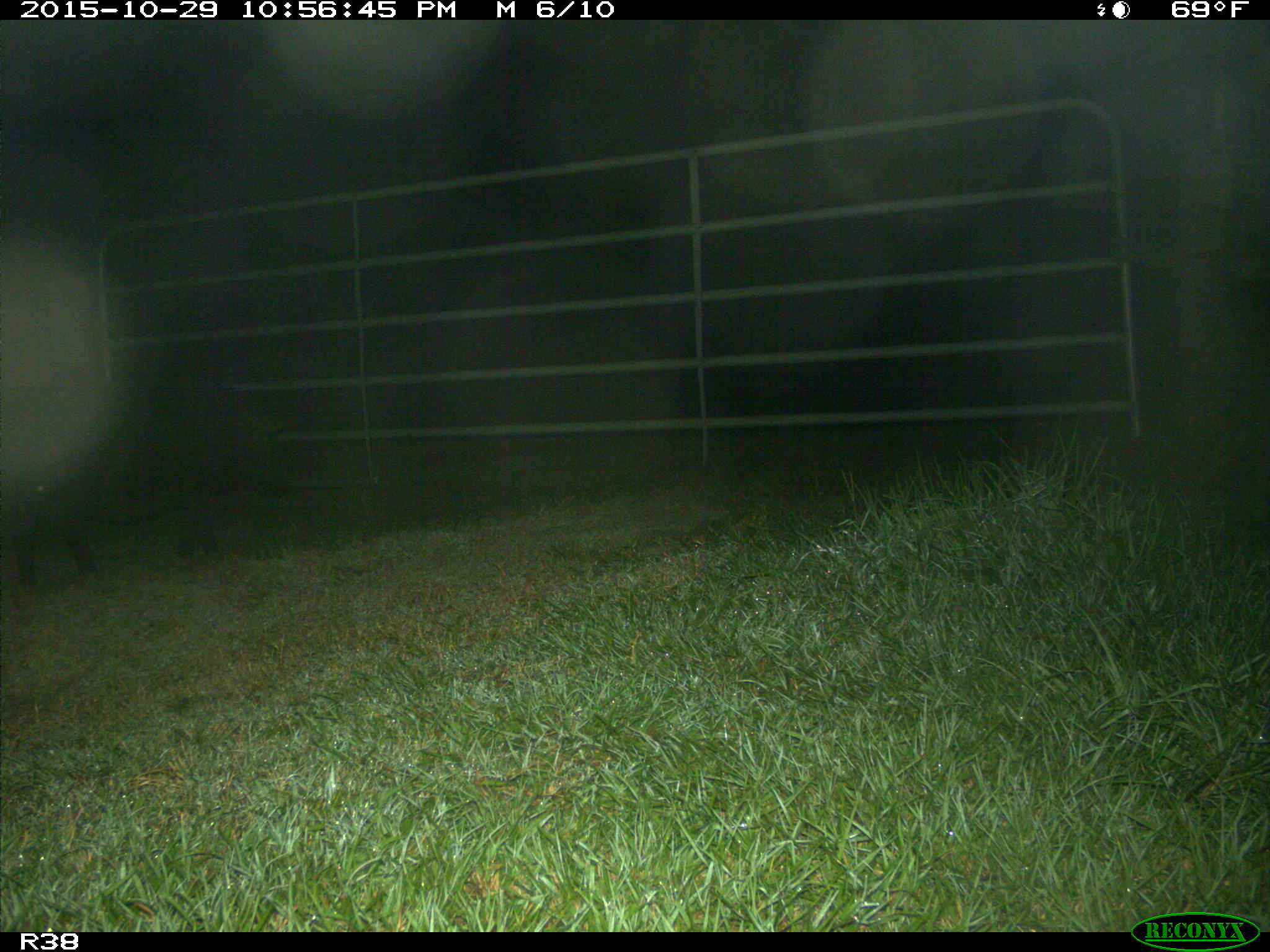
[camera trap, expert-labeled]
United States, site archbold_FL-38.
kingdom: Animalia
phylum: Chordata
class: Mammalia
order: Artiodactyla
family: Suidae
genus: Sus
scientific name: Sus scrofa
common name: wild boar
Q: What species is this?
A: Sus scrofa (wild boar).